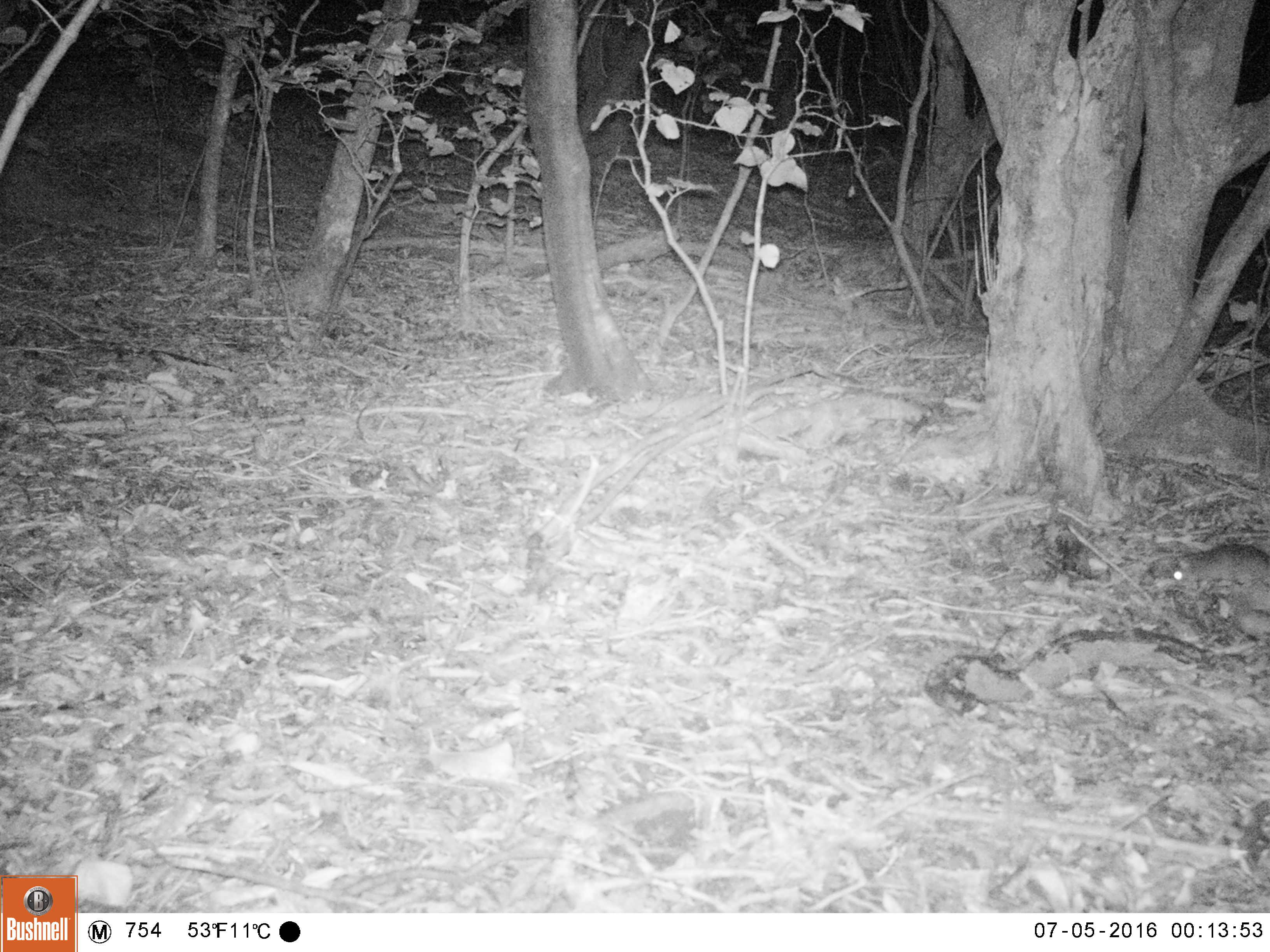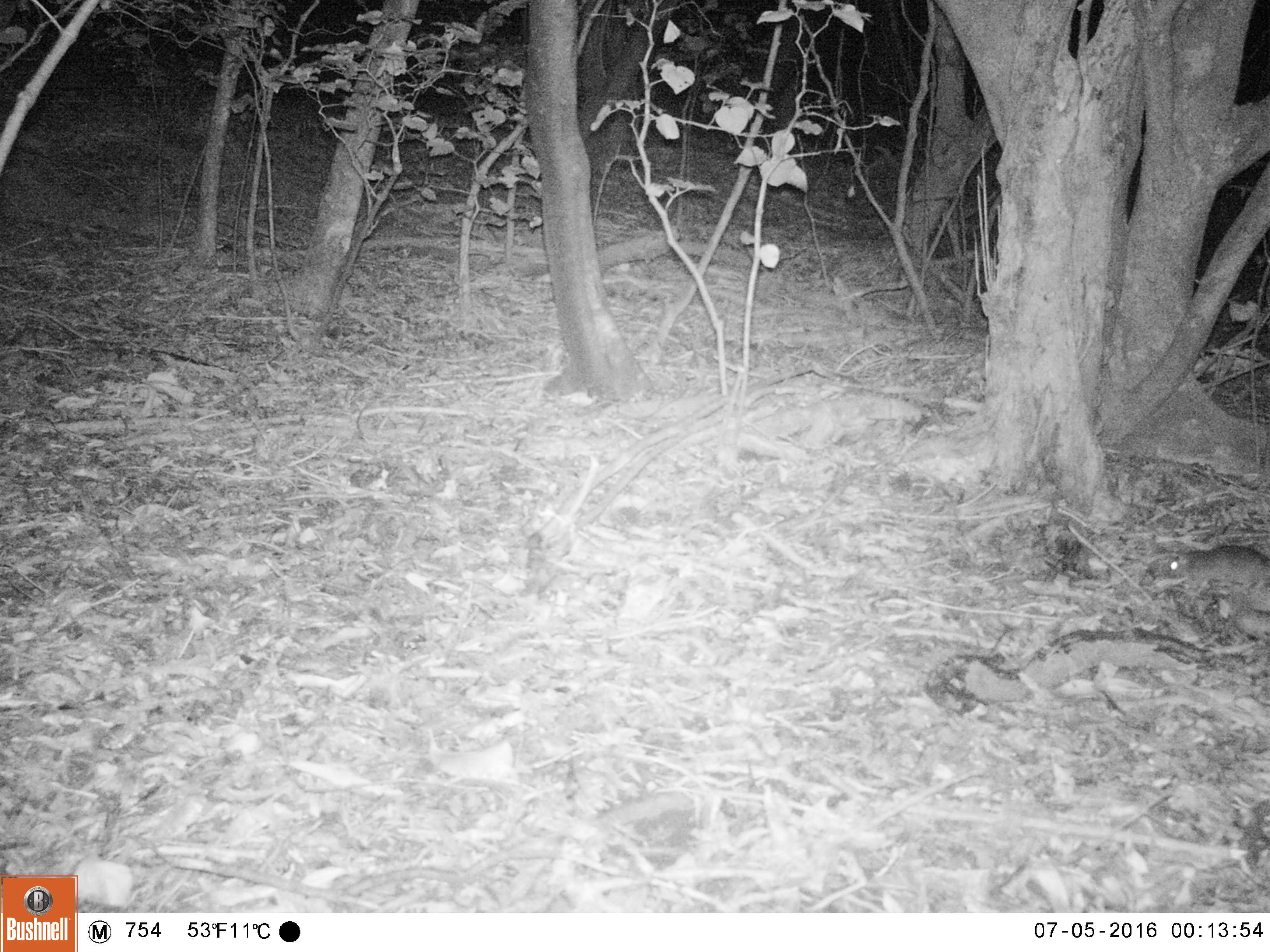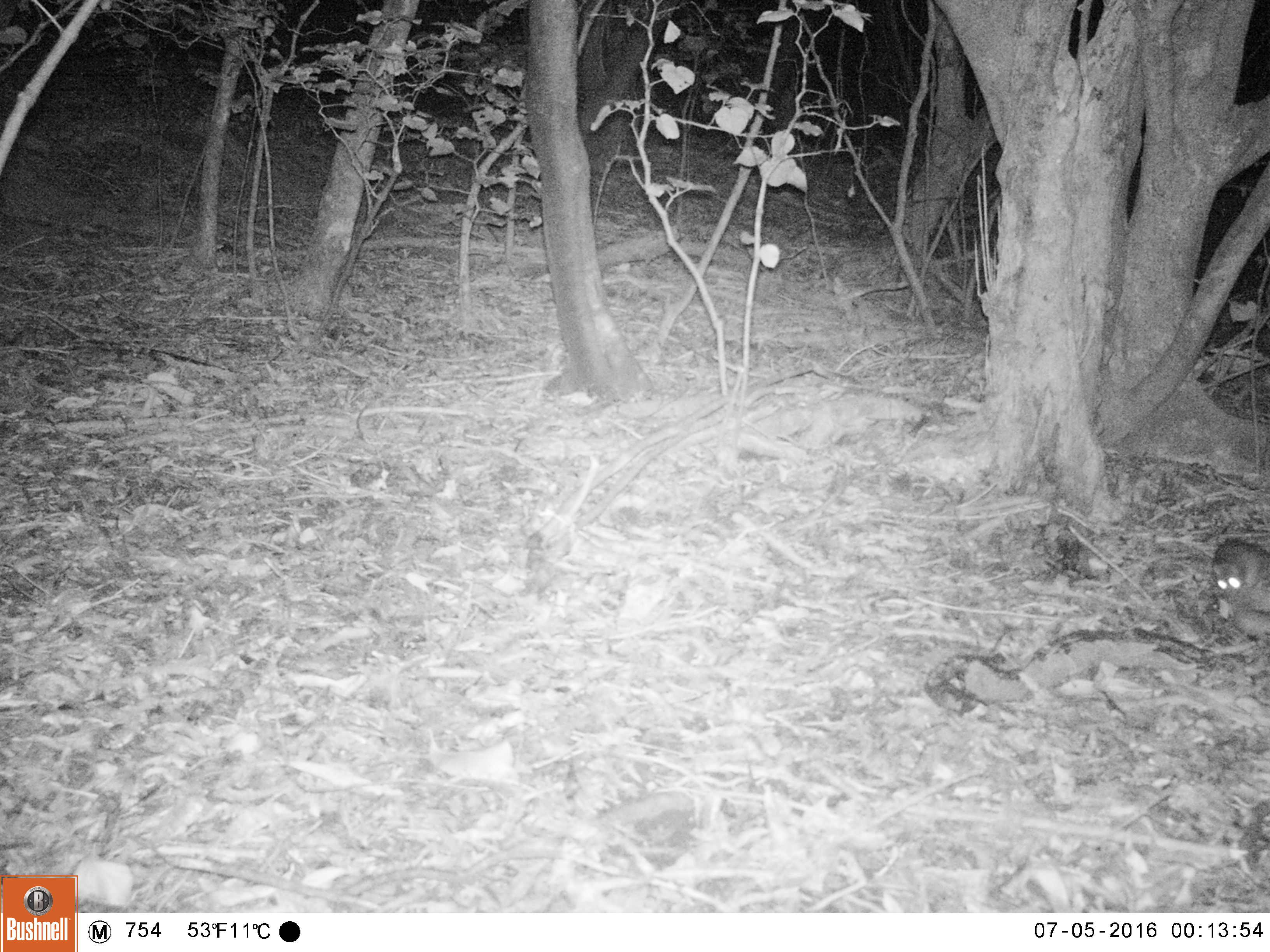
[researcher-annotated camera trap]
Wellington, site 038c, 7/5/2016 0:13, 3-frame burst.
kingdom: Animalia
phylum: Chordata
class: Mammalia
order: Rodentia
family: Muridae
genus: Rattus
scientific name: Rattus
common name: rat